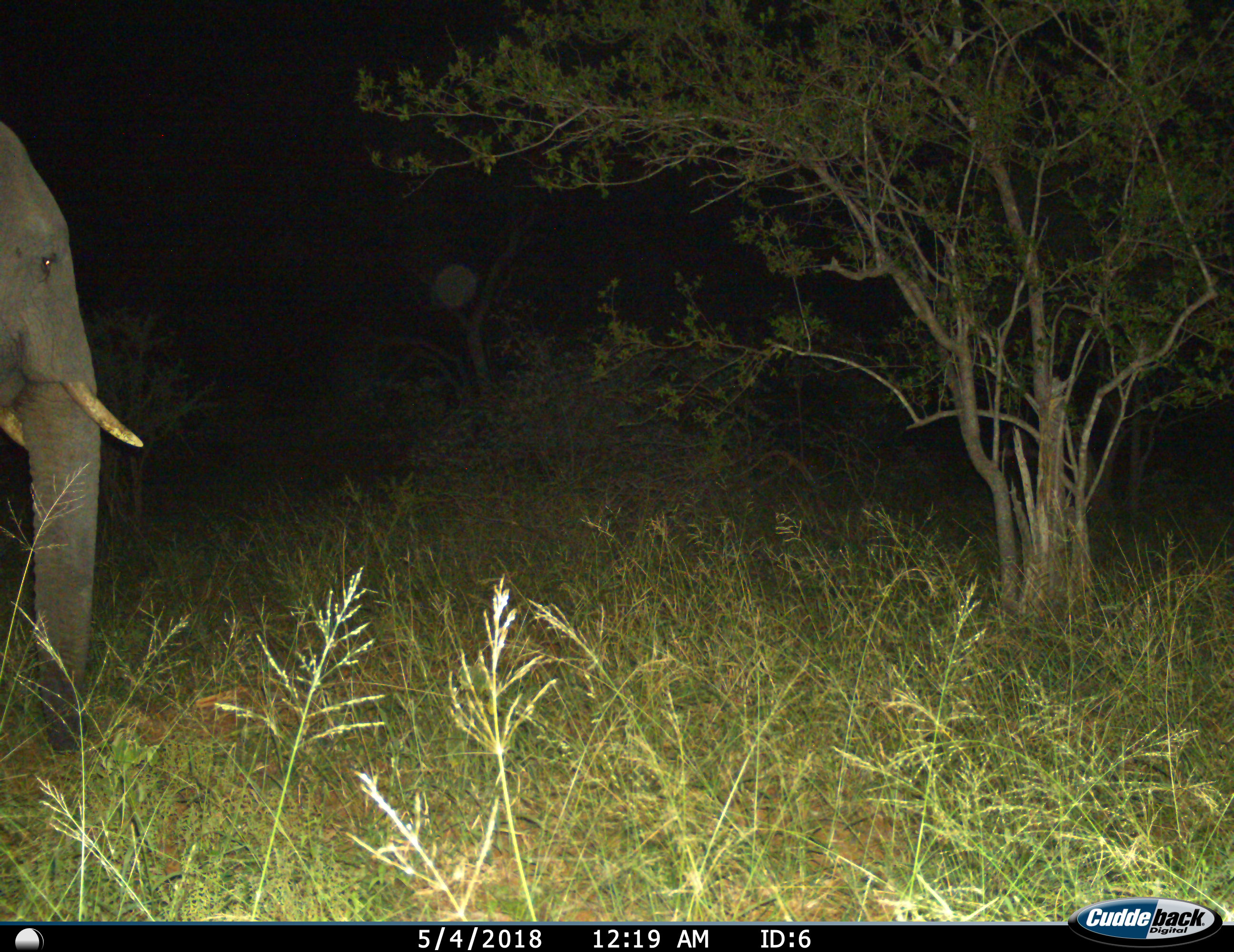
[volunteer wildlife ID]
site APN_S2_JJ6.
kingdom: Animalia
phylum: Chordata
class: Mammalia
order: Proboscidea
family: Elephantidae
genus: Loxodonta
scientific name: Loxodonta africana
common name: african bush elephant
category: elephant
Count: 1.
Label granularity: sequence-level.